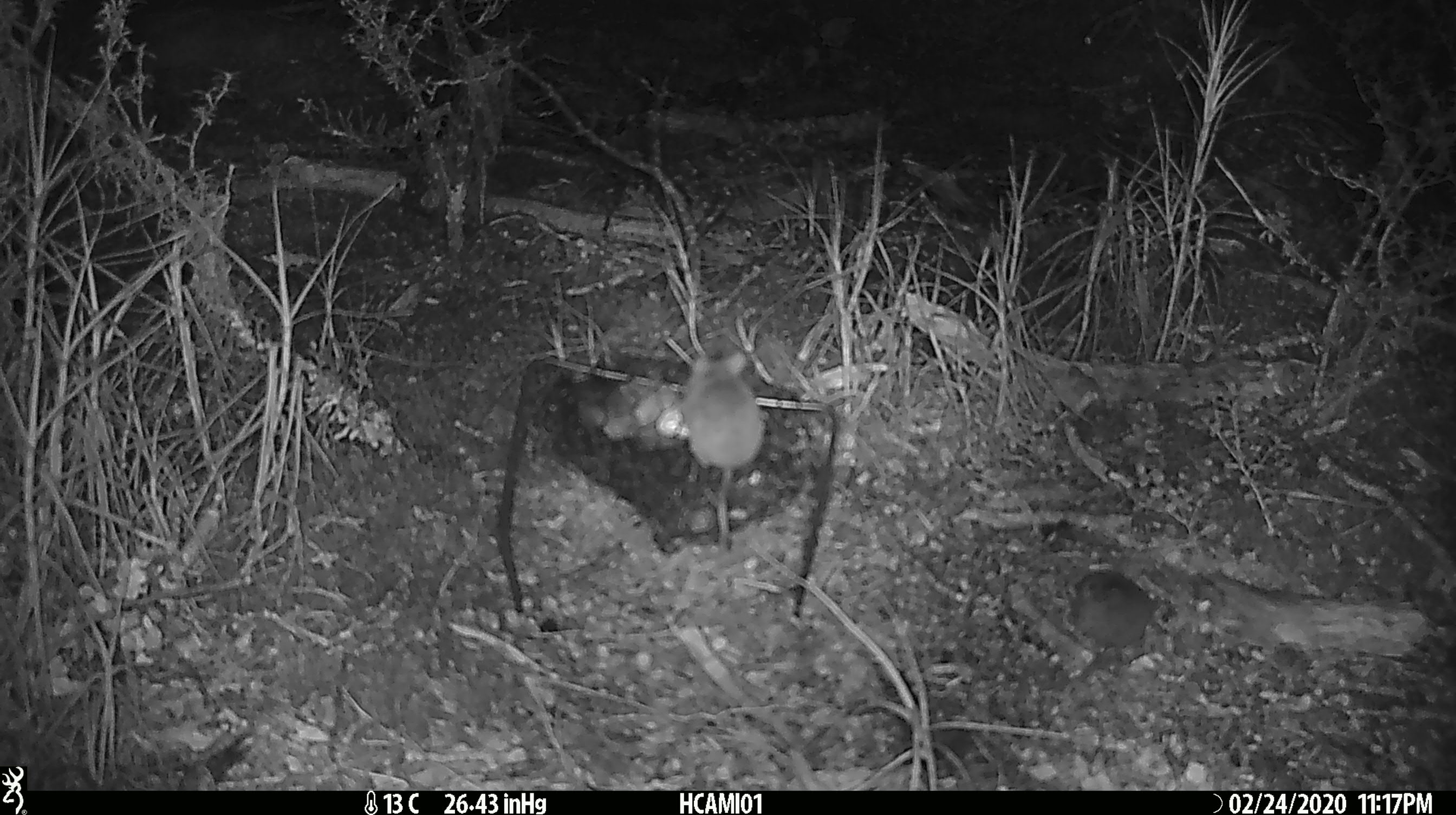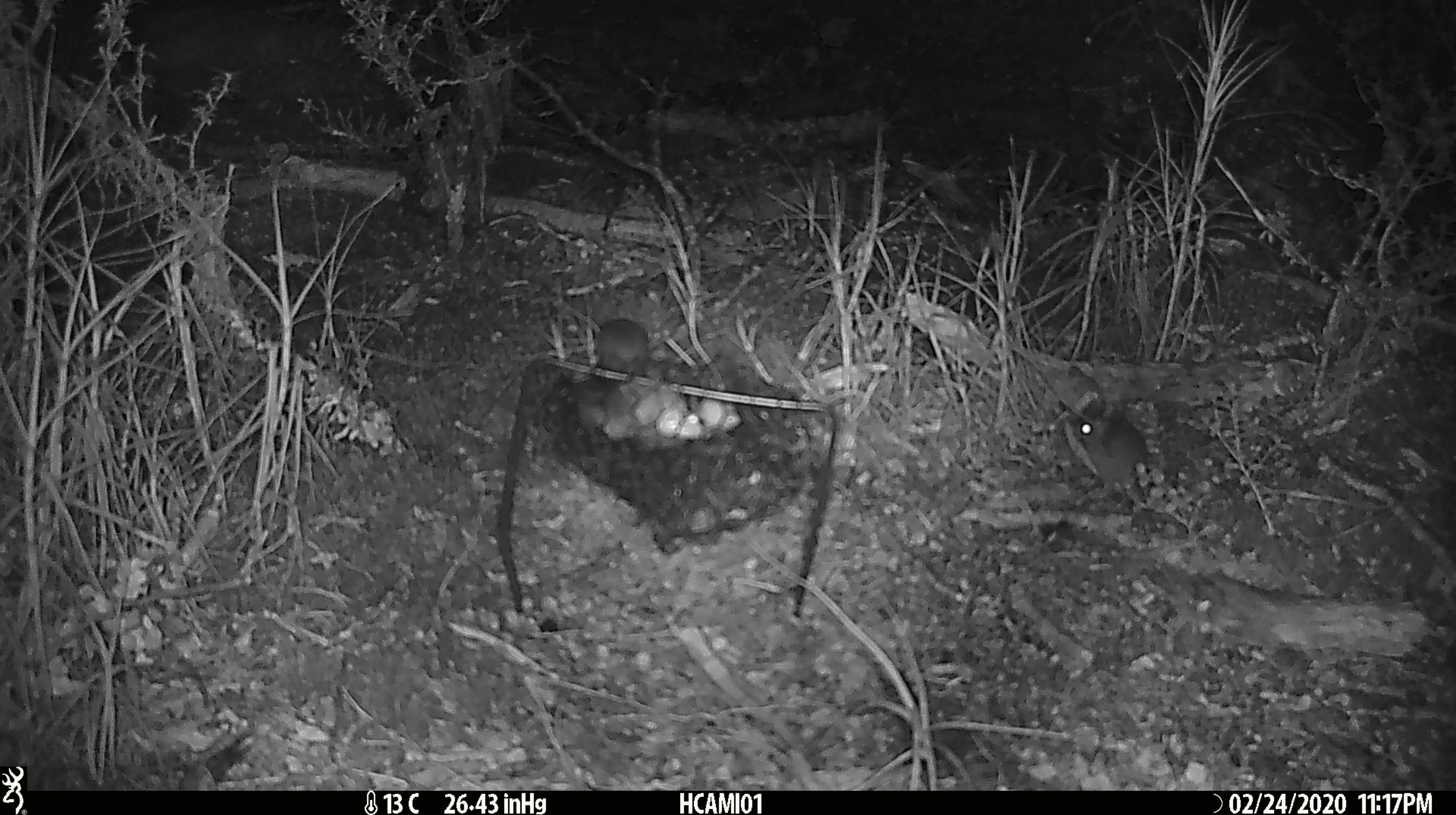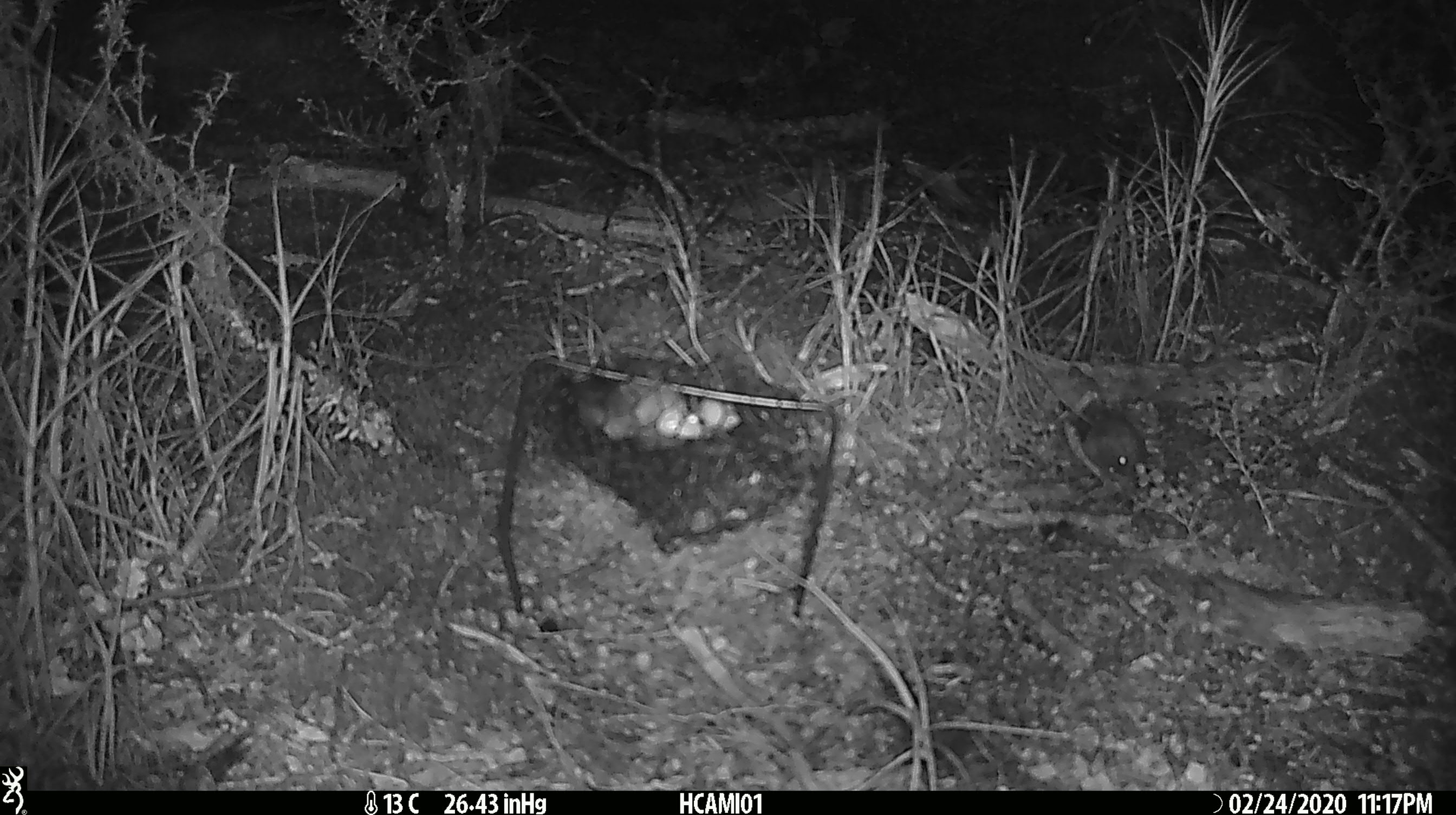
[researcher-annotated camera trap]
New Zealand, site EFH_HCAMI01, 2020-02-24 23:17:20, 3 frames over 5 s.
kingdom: Animalia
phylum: Chordata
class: Mammalia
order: Rodentia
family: Muridae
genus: Mus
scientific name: Mus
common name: mouse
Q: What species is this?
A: Mouse (Mus).